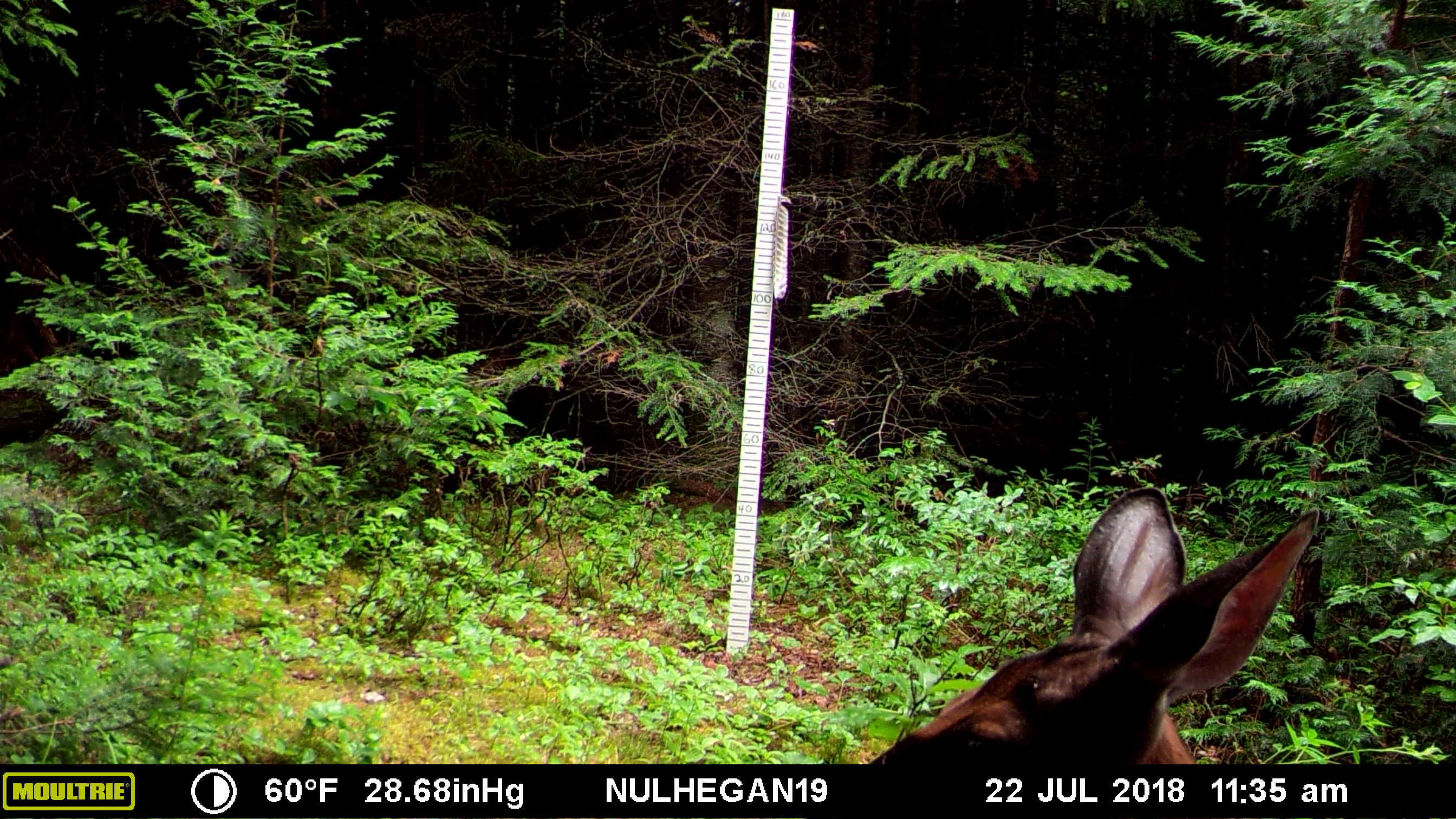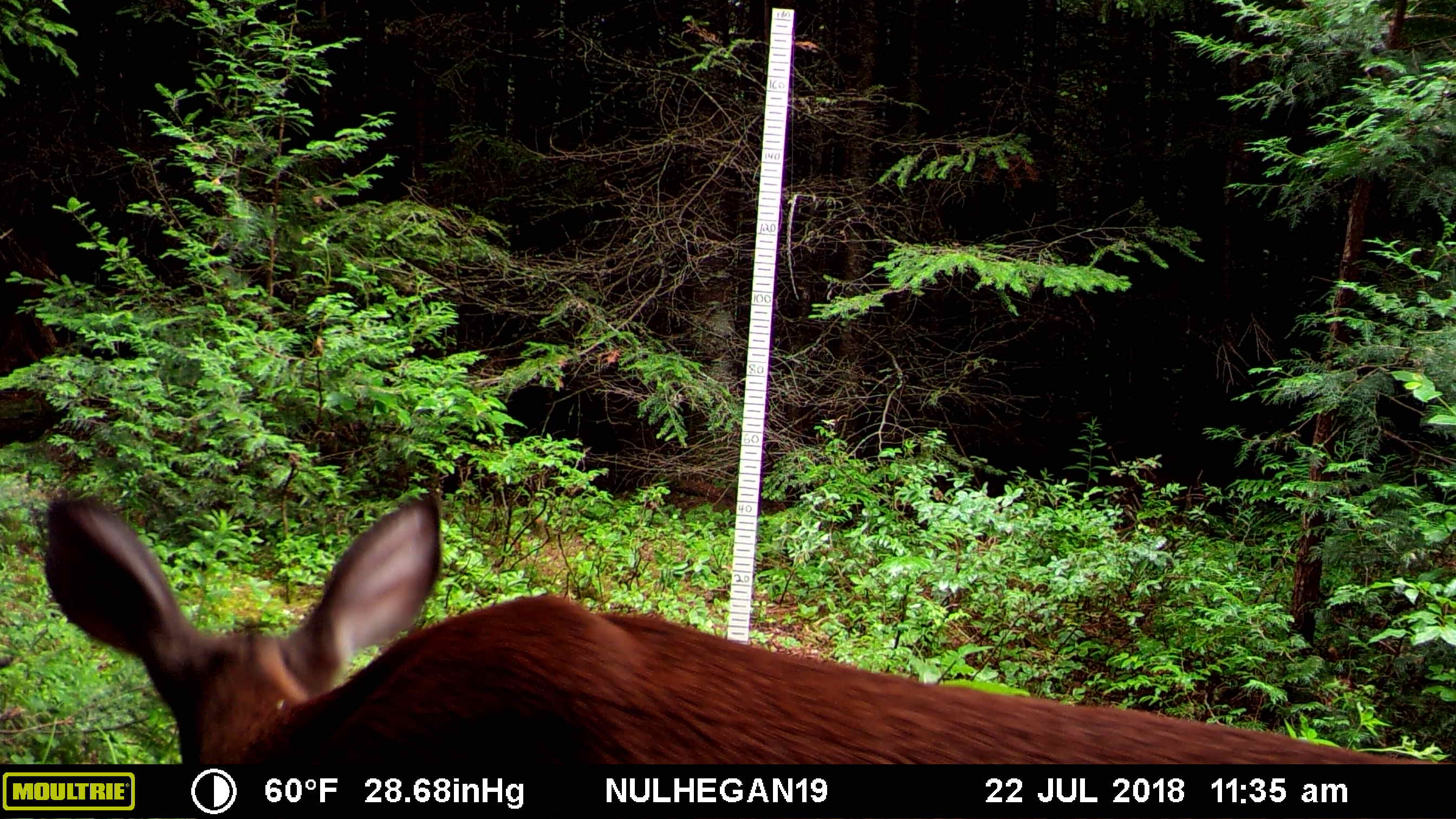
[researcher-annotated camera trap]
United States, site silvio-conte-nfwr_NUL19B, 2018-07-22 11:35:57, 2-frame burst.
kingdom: Animalia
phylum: Chordata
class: Mammalia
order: Artiodactyla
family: Cervidae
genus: Odocoileus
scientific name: Odocoileus virginianus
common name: white-tailed deer